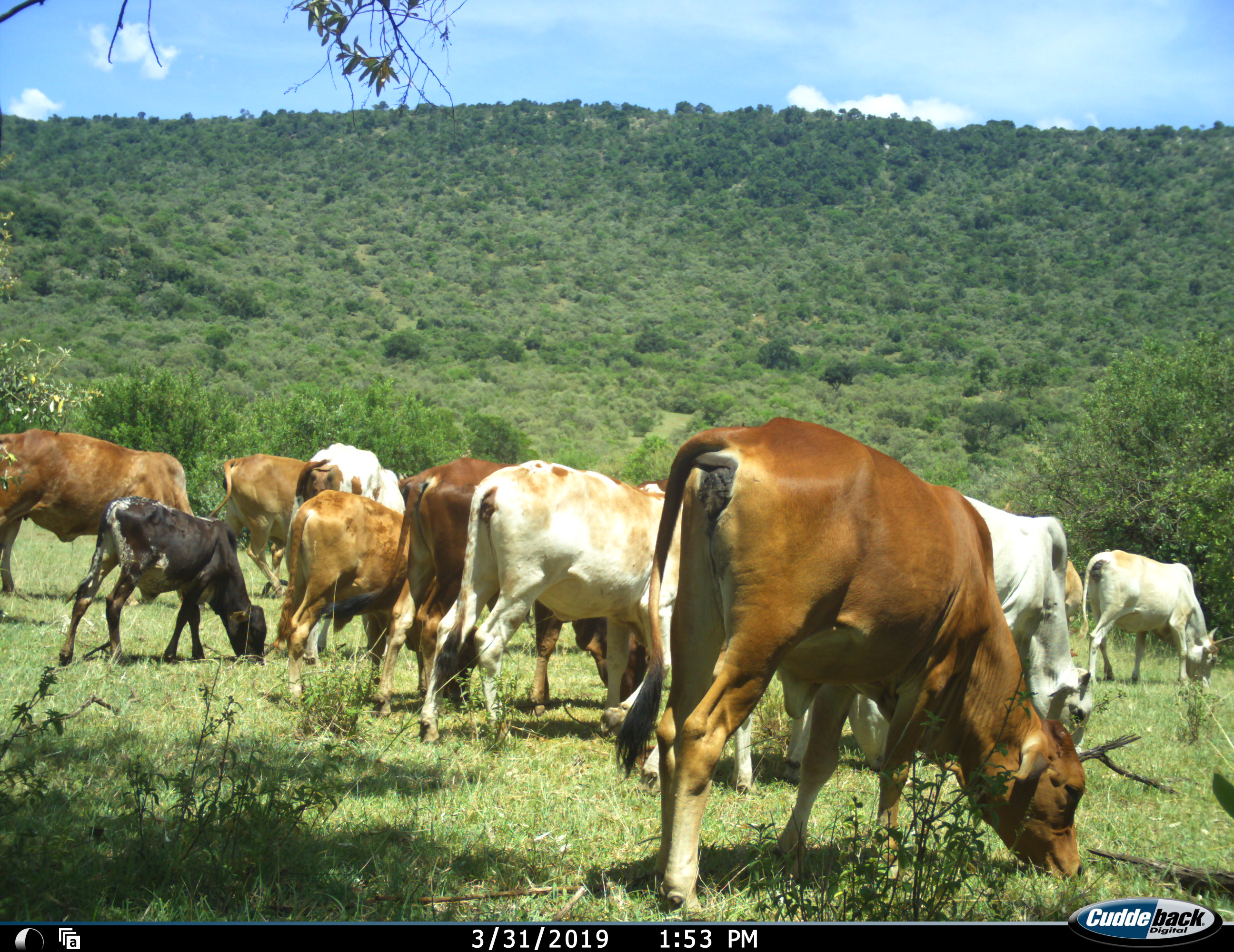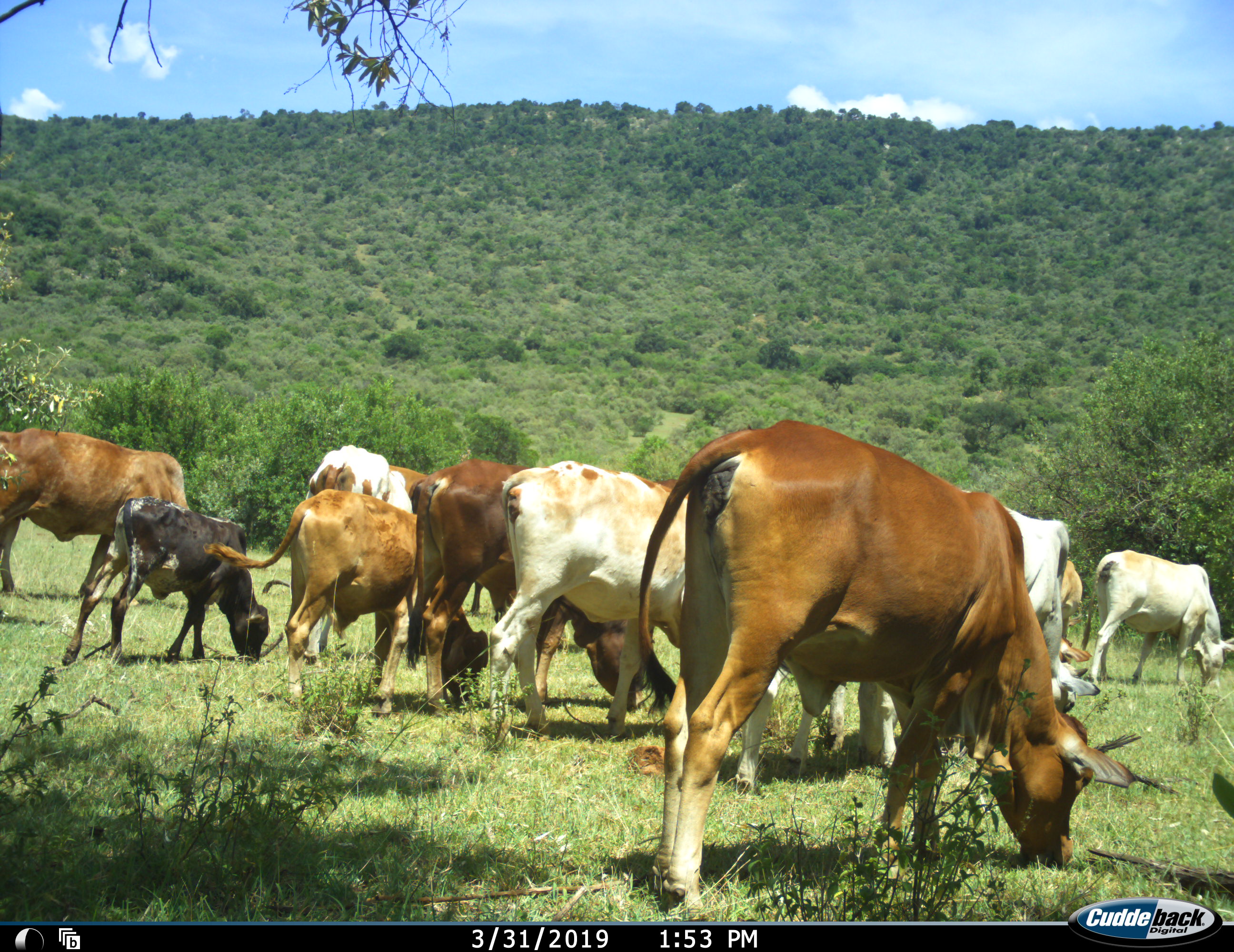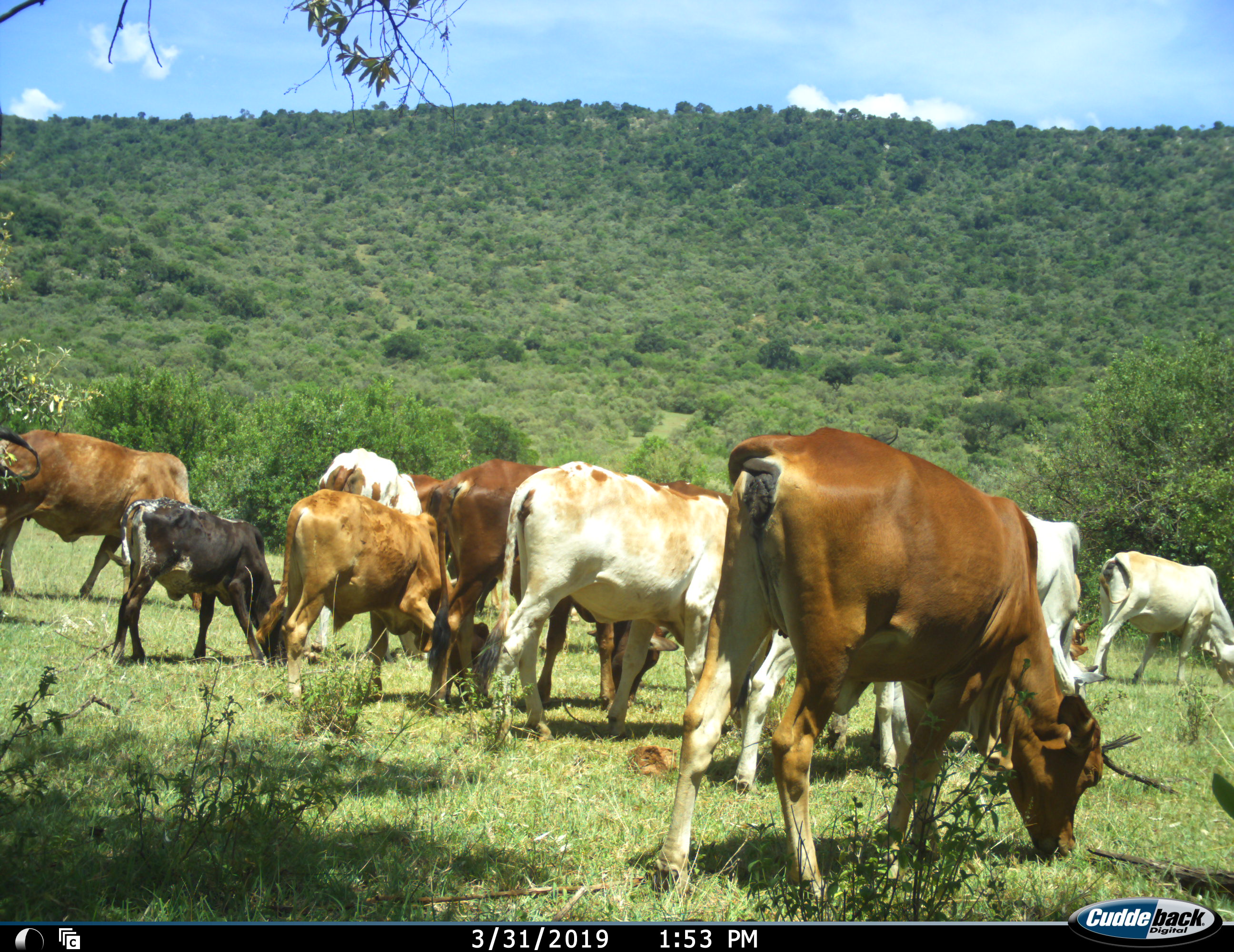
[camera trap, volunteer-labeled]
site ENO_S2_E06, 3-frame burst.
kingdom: Animalia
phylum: Chordata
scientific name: Vertebrata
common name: domestic animal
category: domesticanimal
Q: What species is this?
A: Domesticanimal (domestic animal) (Vertebrata).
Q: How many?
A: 11-50.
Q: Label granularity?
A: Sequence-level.